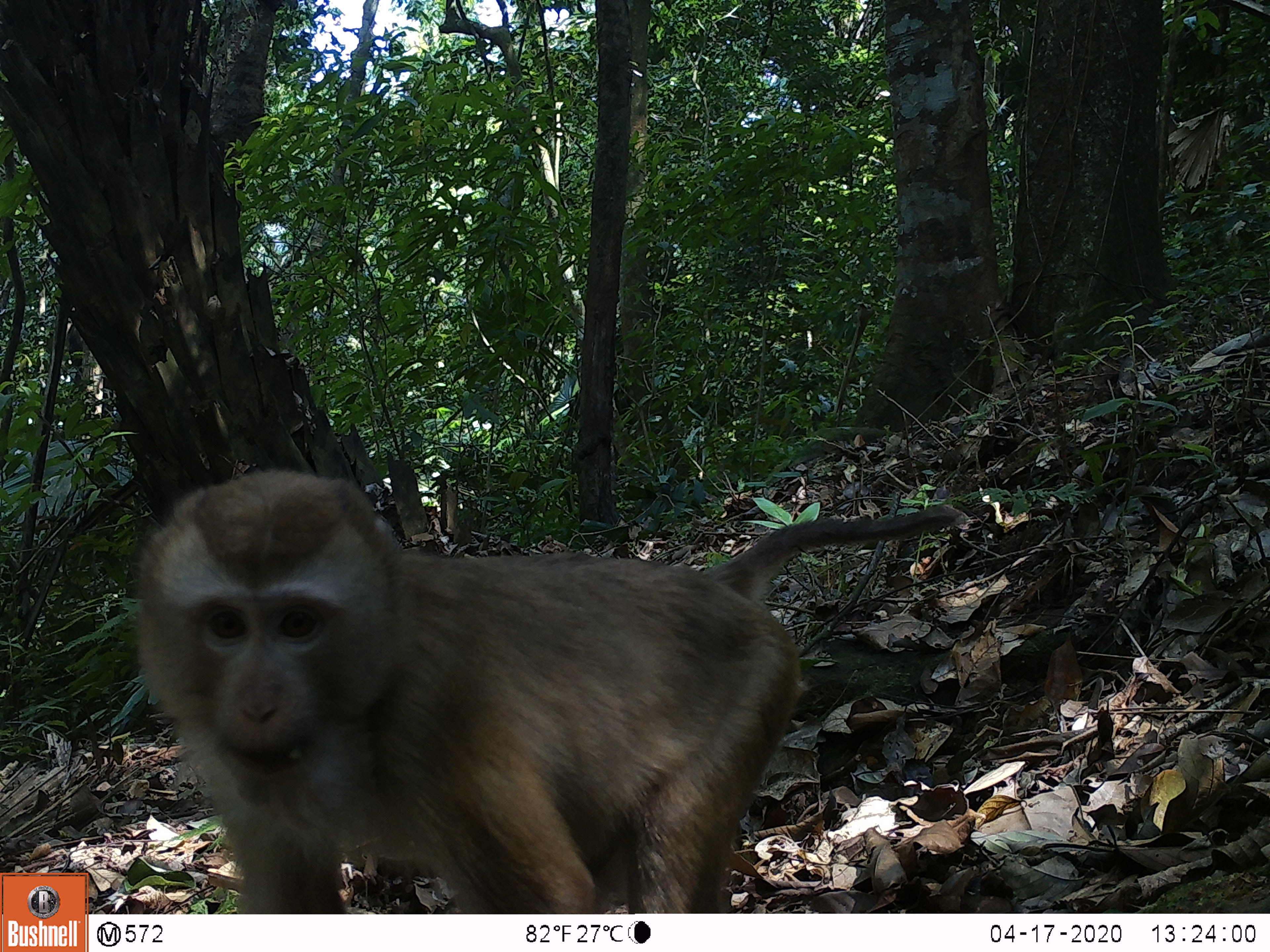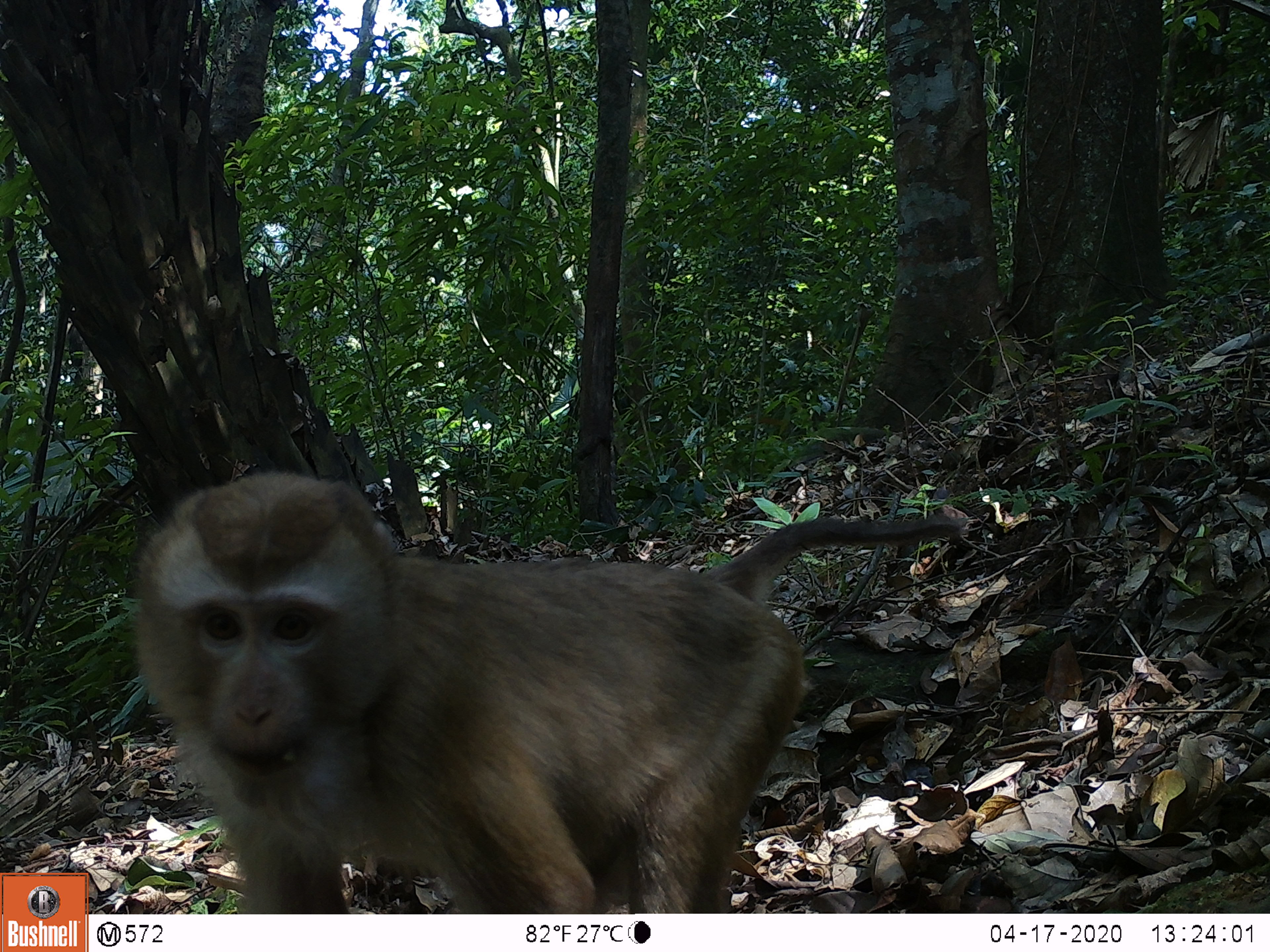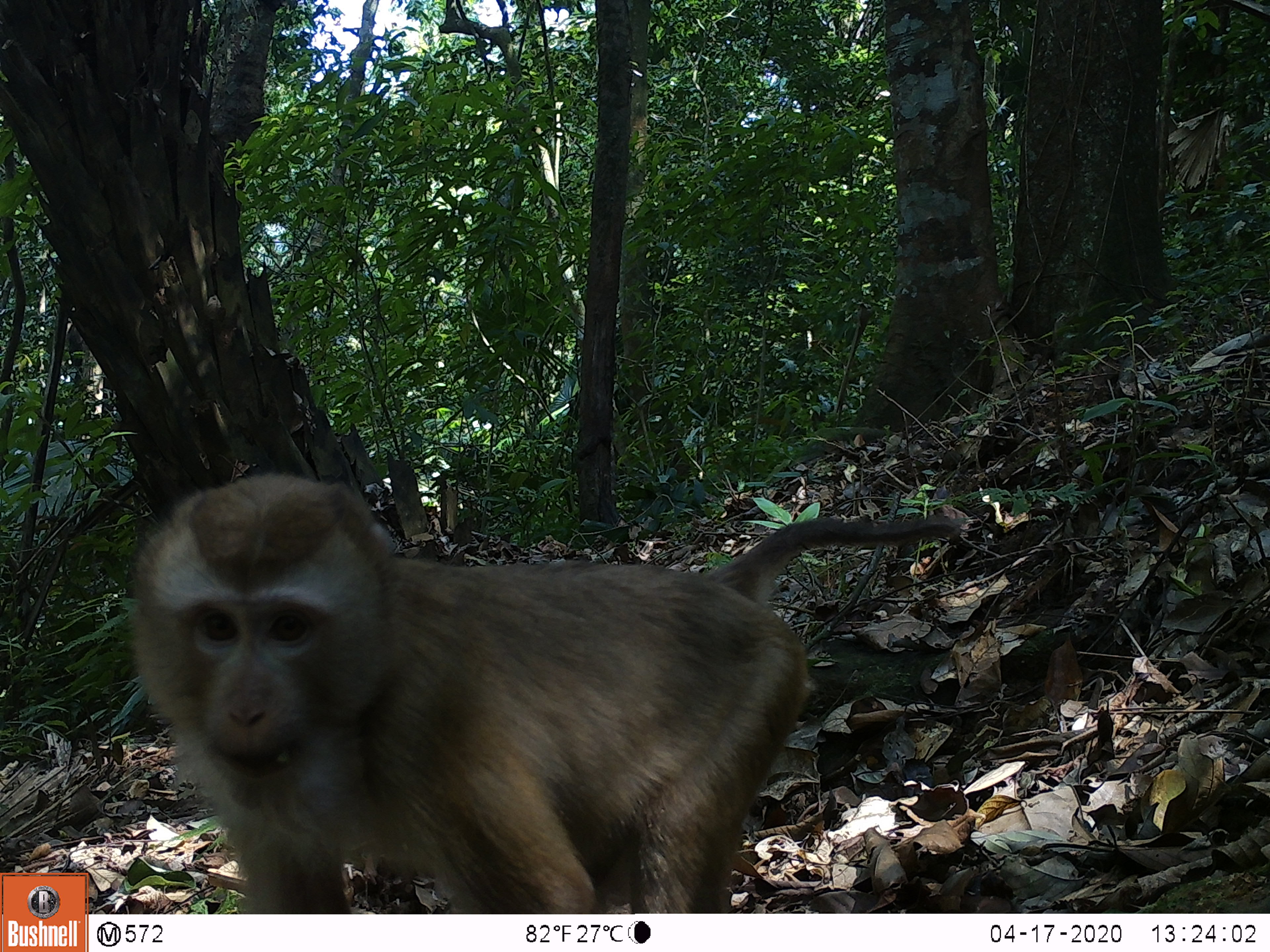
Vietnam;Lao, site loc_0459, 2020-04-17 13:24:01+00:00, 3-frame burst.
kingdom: Animalia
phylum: Chordata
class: Mammalia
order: Primates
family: Cercopithecidae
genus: Macaca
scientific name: Macaca nemestrina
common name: pig-tailed macaque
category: pig tailed macaque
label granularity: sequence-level